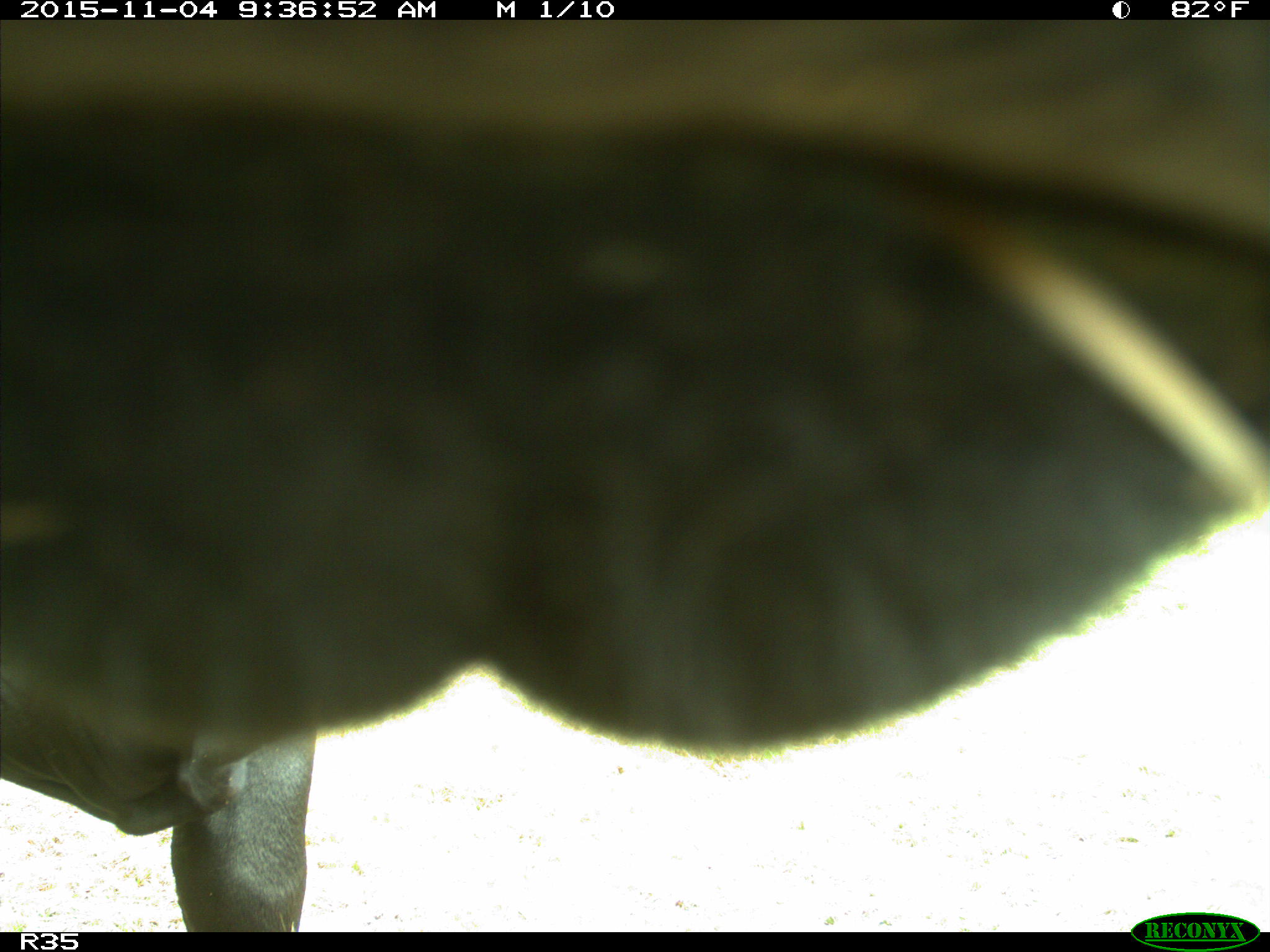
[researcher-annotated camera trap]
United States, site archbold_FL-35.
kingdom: Animalia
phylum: Chordata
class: Mammalia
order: Artiodactyla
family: Bovidae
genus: Bos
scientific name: Bos taurus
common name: domestic cow